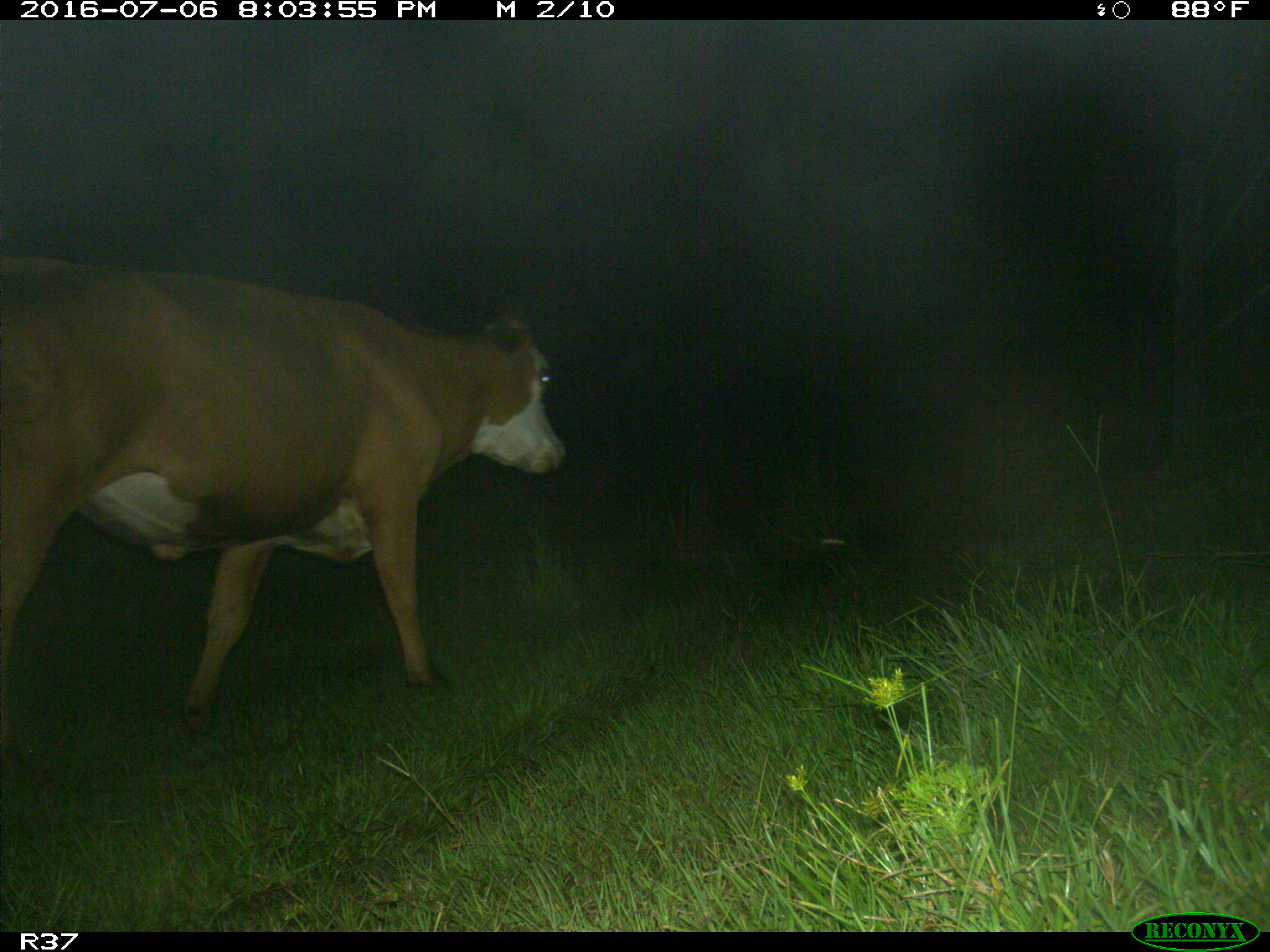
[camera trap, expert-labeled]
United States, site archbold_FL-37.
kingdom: Animalia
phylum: Chordata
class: Mammalia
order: Artiodactyla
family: Bovidae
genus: Bos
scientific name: Bos taurus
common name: domestic cow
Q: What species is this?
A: Bos taurus (domestic cow).